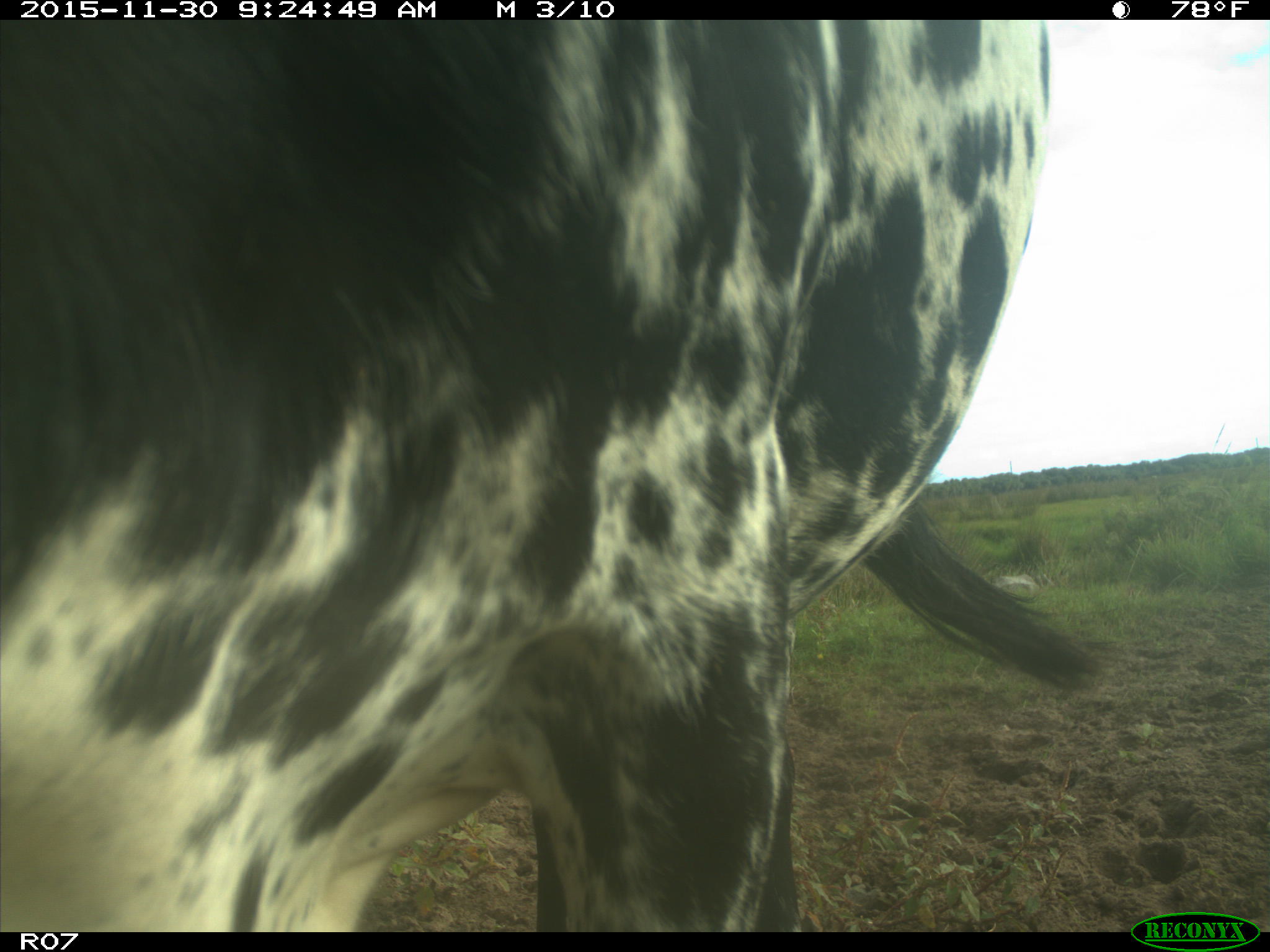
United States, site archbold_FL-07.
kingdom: Animalia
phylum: Chordata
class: Mammalia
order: Artiodactyla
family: Bovidae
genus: Bos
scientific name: Bos taurus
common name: domestic cow